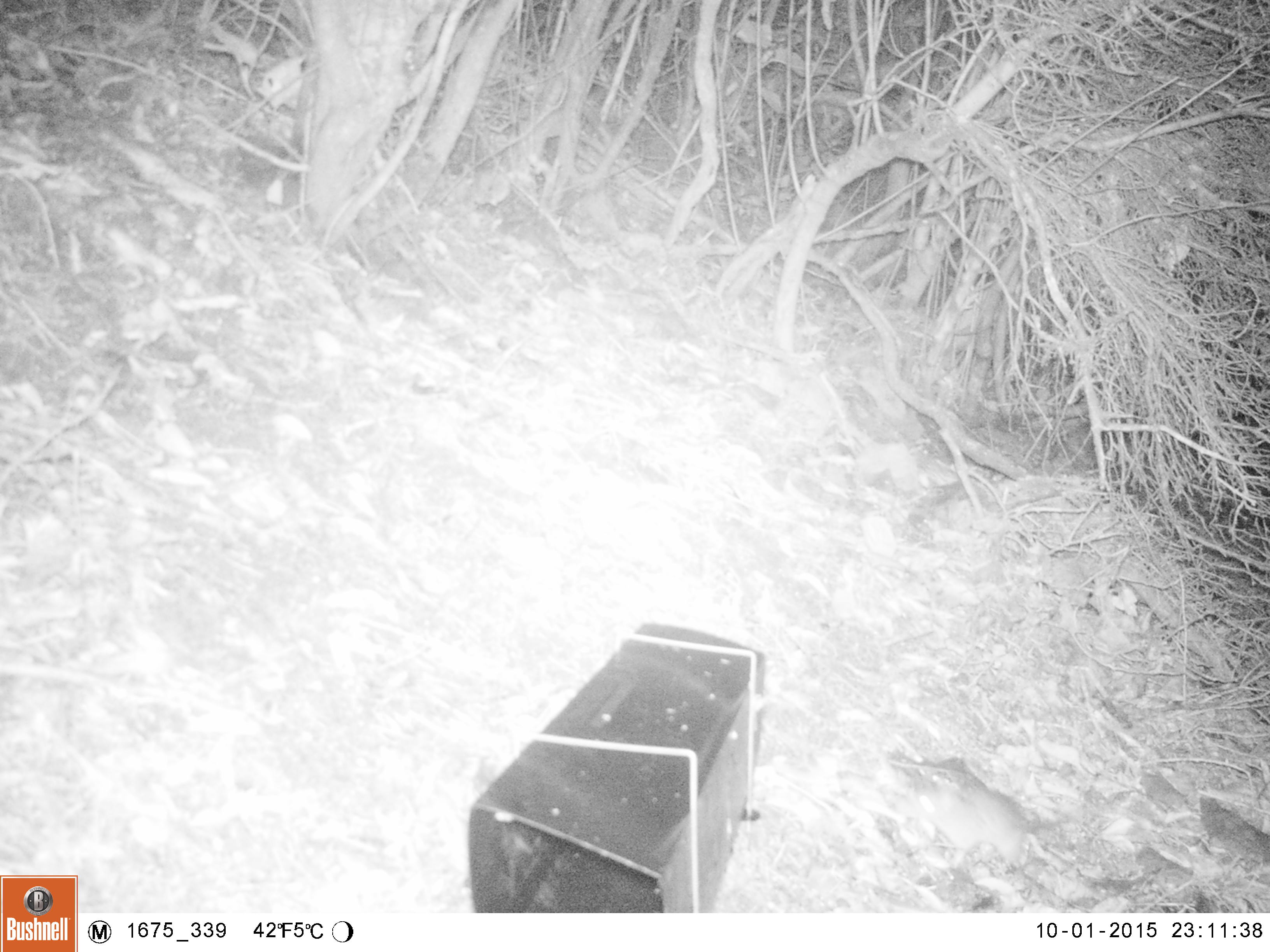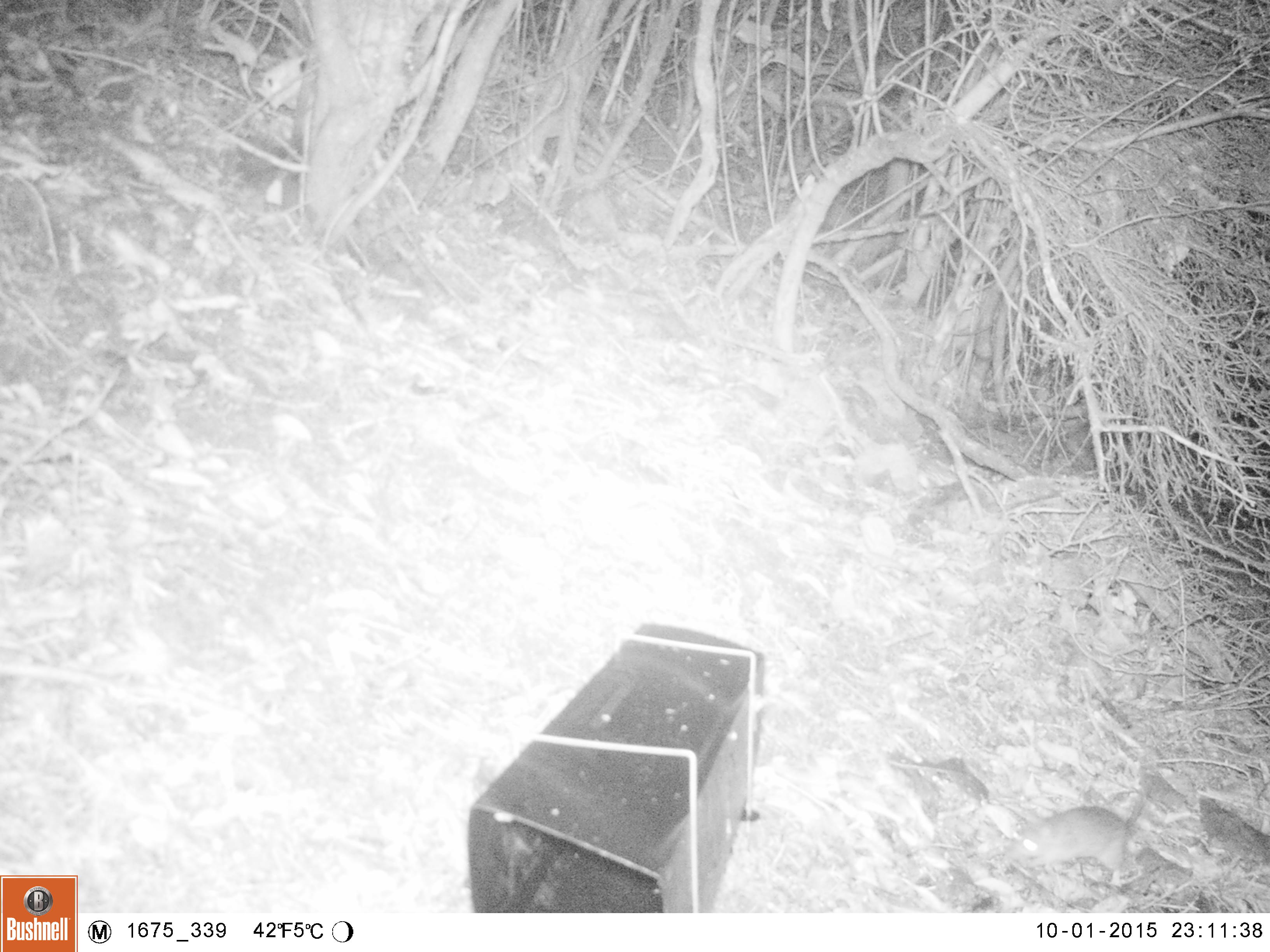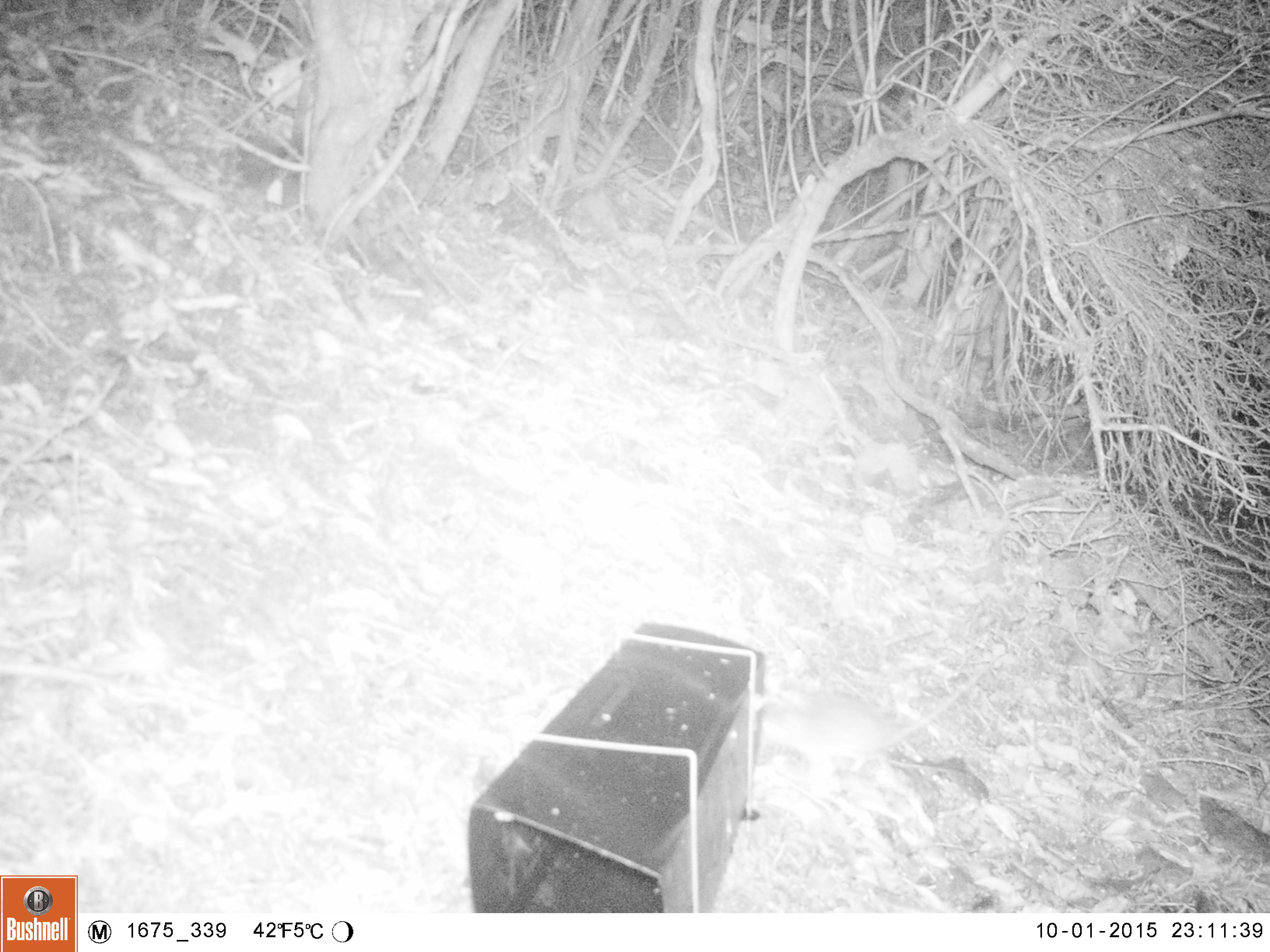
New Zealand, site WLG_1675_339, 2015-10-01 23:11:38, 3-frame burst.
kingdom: Animalia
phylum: Chordata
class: Mammalia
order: Rodentia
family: Muridae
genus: Rattus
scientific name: Rattus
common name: rat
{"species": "rat (Rattus)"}